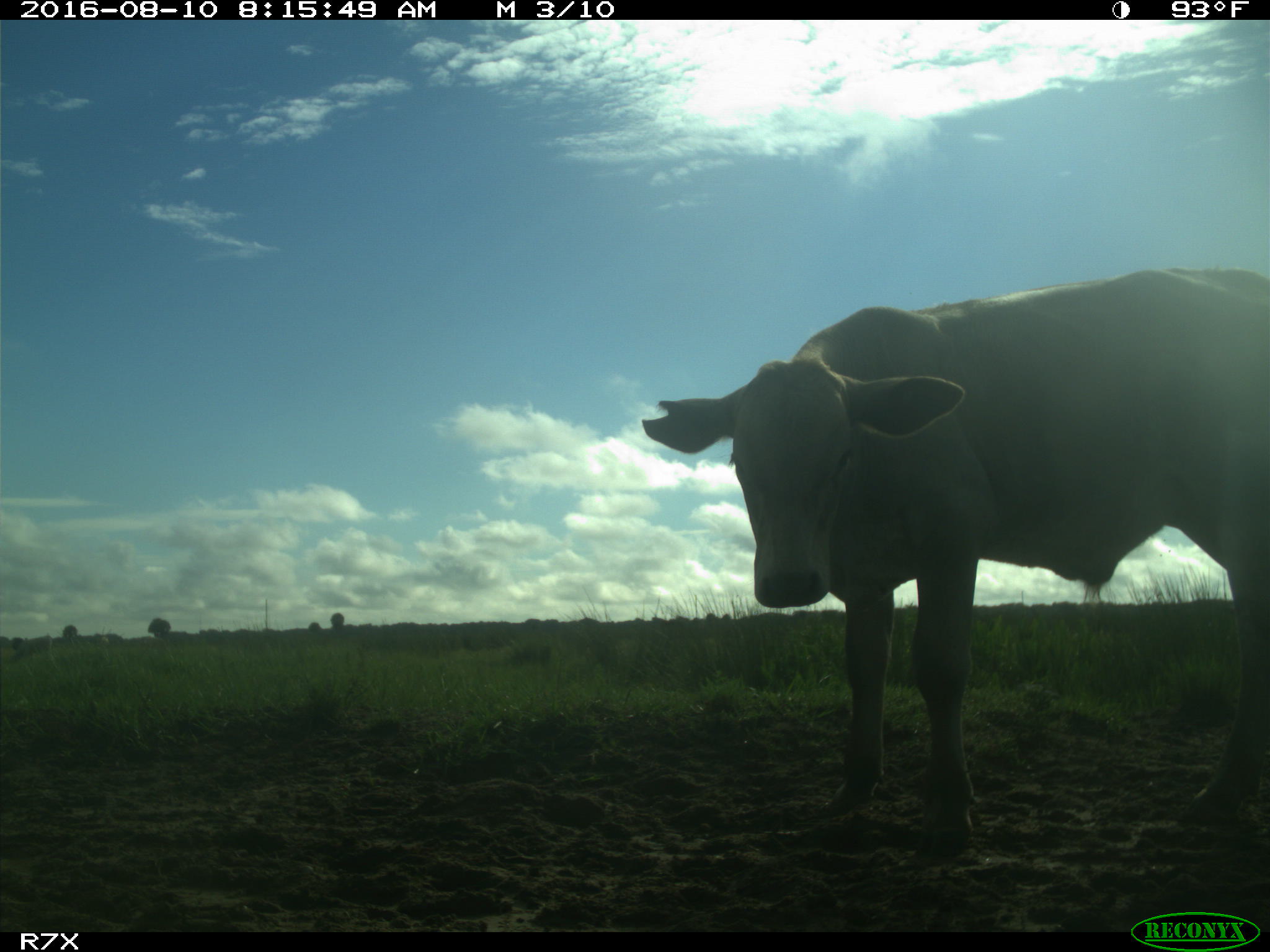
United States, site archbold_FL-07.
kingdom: Animalia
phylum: Chordata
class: Mammalia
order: Artiodactyla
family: Bovidae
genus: Bos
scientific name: Bos taurus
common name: domestic cow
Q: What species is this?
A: Bos taurus (domestic cow).